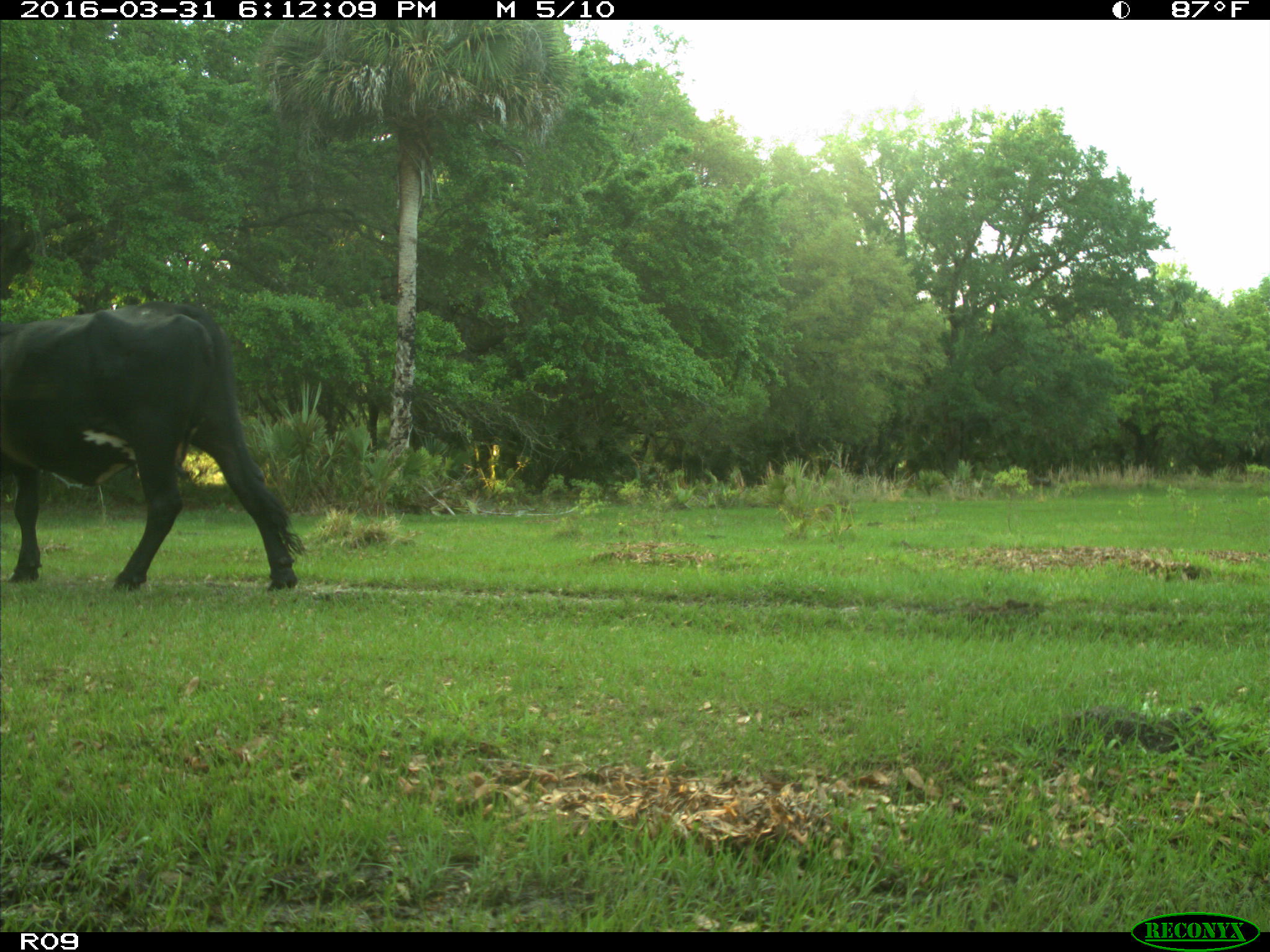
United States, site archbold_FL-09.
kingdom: Animalia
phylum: Chordata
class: Mammalia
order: Artiodactyla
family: Bovidae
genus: Bos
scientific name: Bos taurus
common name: domestic cow